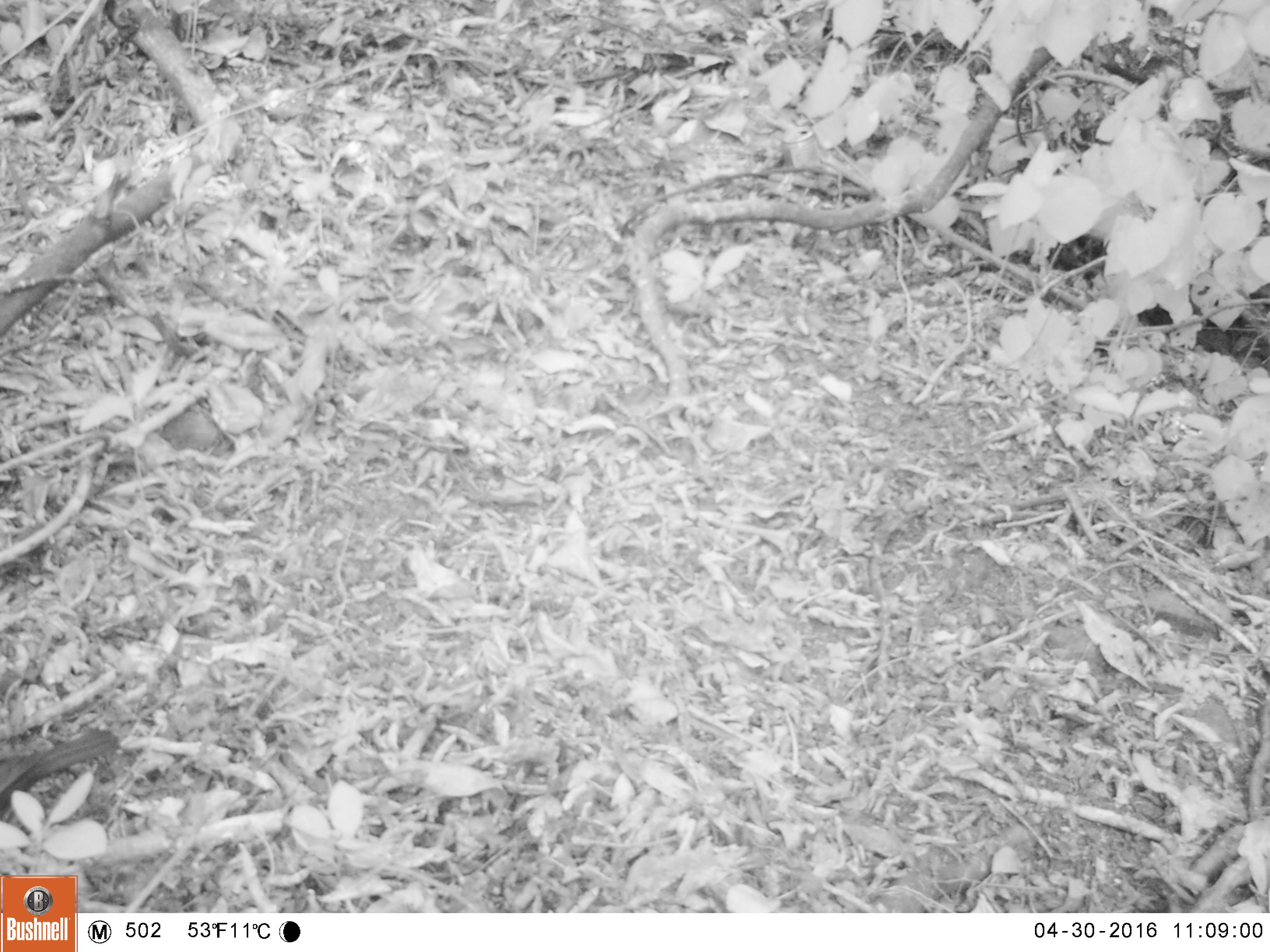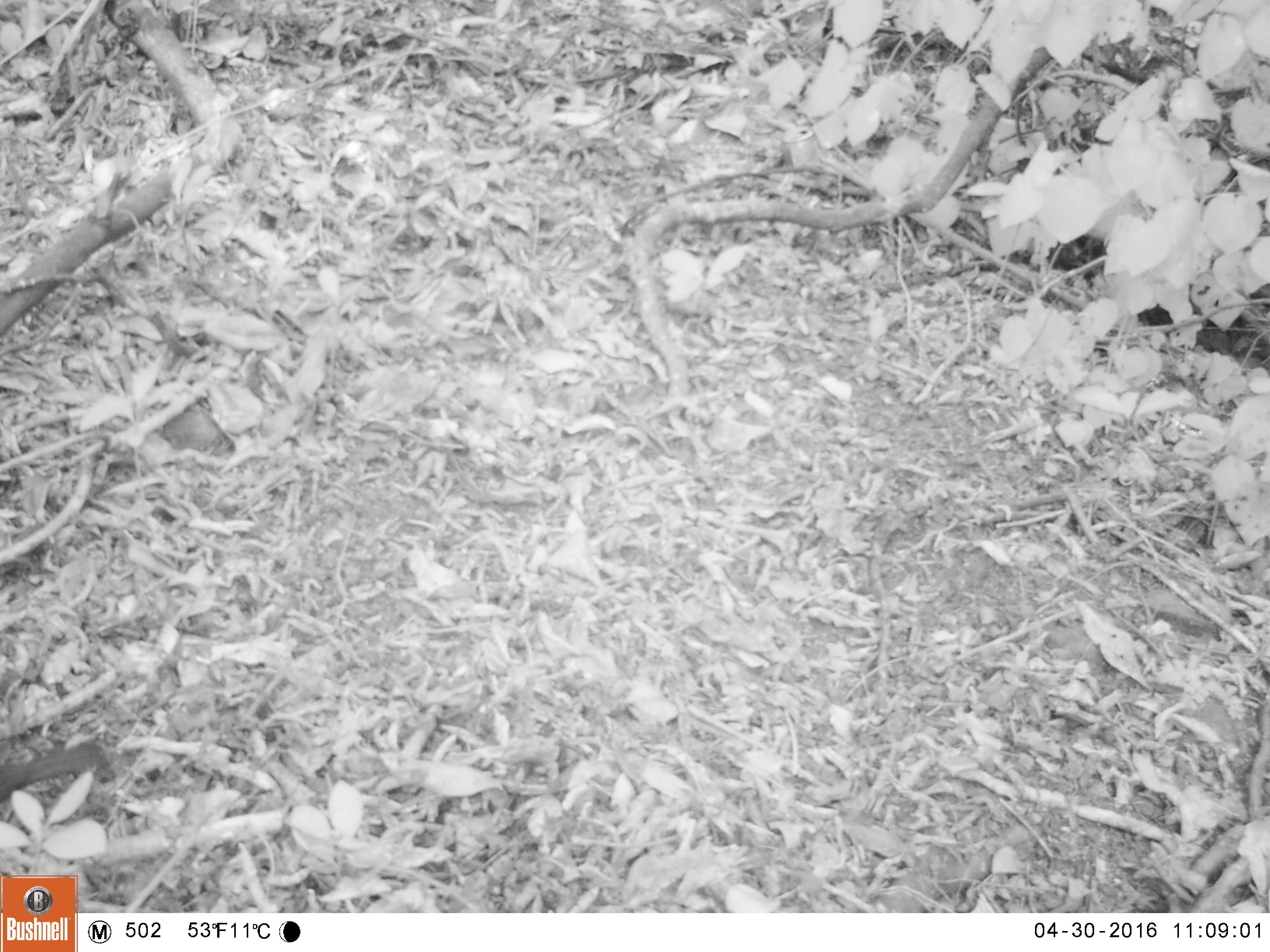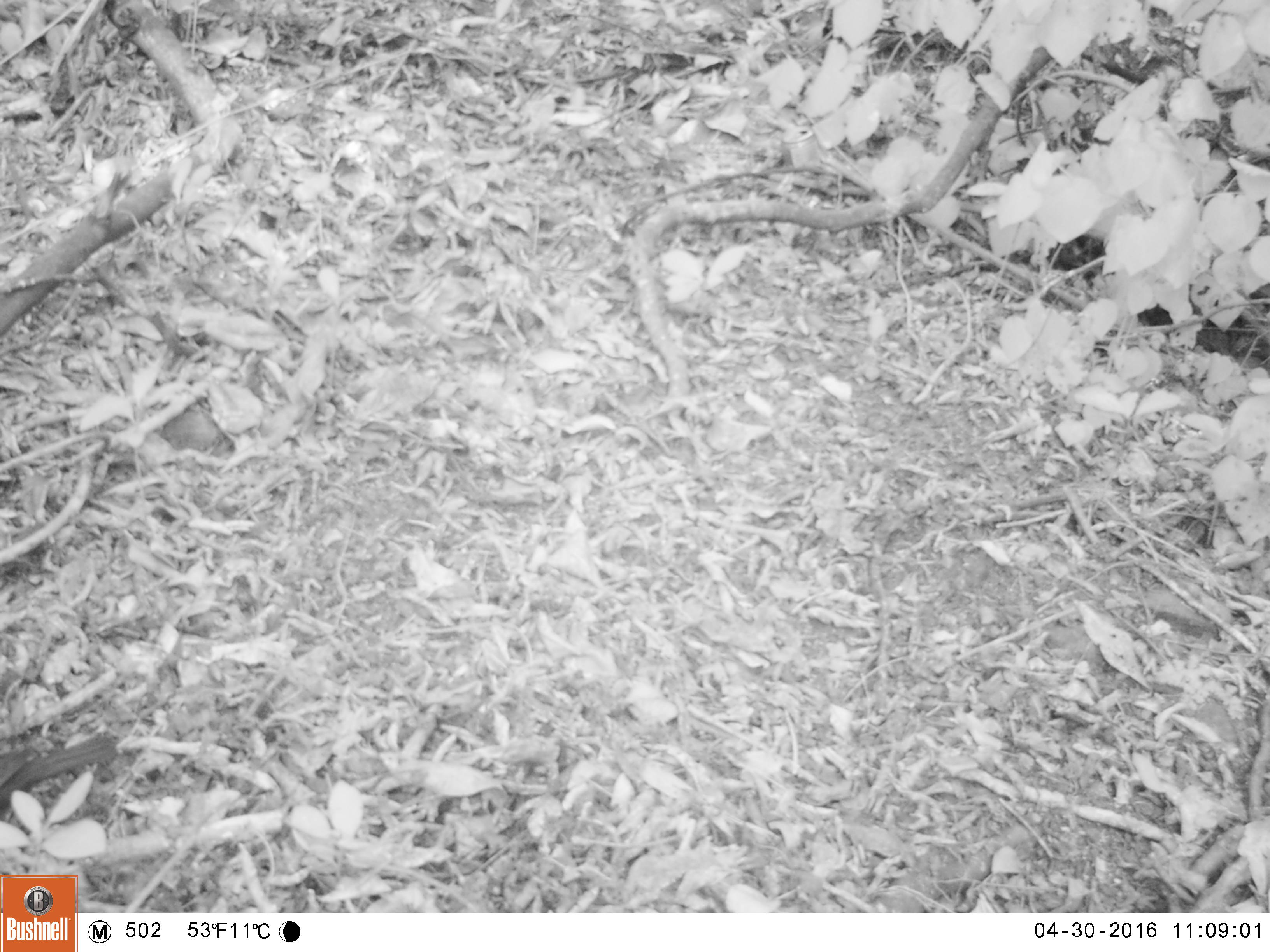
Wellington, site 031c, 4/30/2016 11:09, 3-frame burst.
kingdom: Animalia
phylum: Chordata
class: Aves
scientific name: Aves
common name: bird